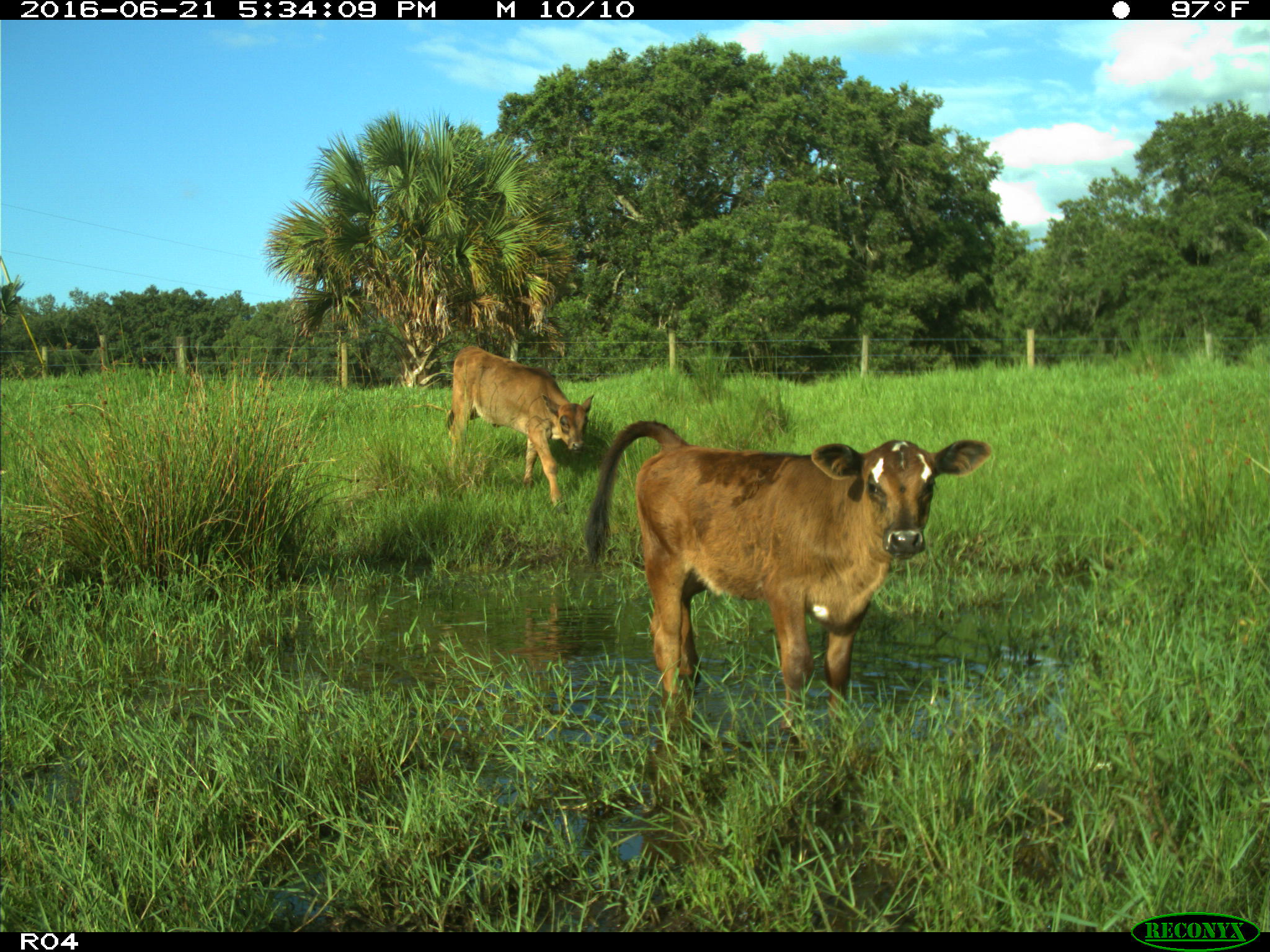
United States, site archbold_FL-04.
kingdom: Animalia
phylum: Chordata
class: Mammalia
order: Artiodactyla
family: Bovidae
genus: Bos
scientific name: Bos taurus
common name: domestic cow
Bos taurus (domestic cow).